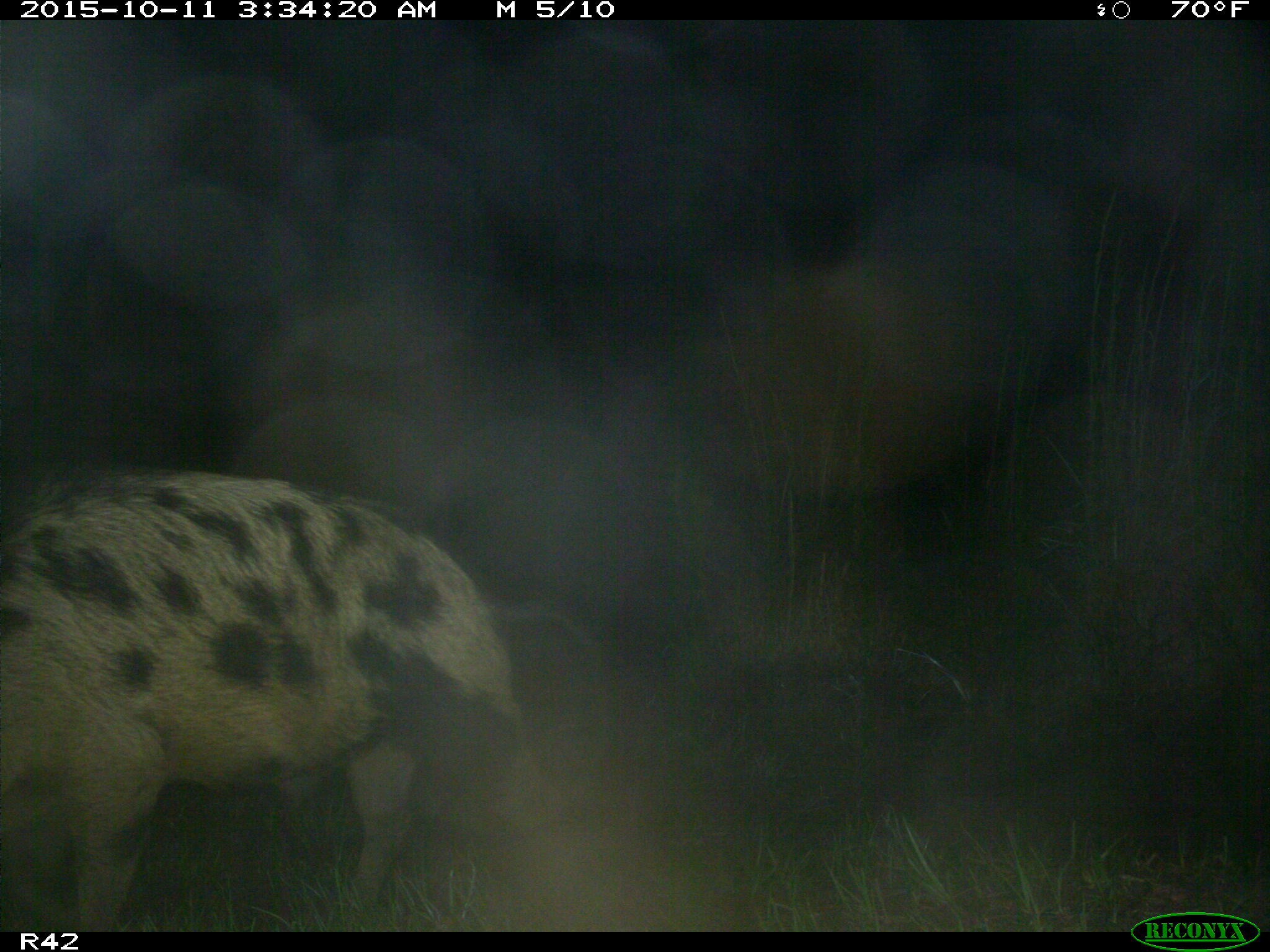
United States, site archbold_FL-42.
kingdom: Animalia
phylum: Chordata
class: Mammalia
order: Artiodactyla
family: Suidae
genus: Sus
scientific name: Sus scrofa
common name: wild boar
Sus scrofa (wild boar).